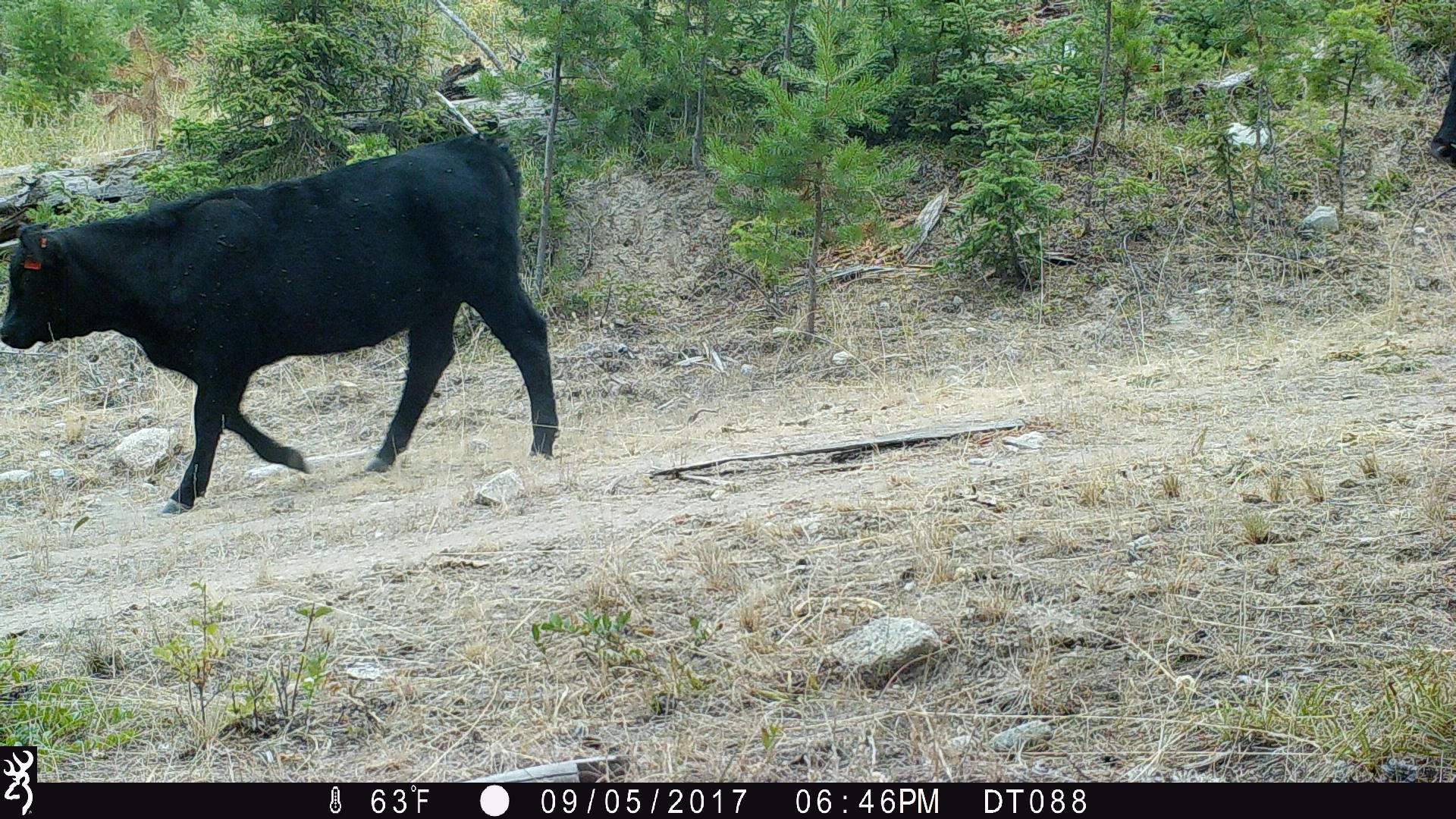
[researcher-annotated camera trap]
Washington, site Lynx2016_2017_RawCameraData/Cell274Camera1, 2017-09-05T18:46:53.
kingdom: Animalia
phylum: Chordata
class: Mammalia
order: Artiodactyla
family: Bovidae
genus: Bos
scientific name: Bos taurus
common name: domestic cattle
Domestic cattle (Bos taurus). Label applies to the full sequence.